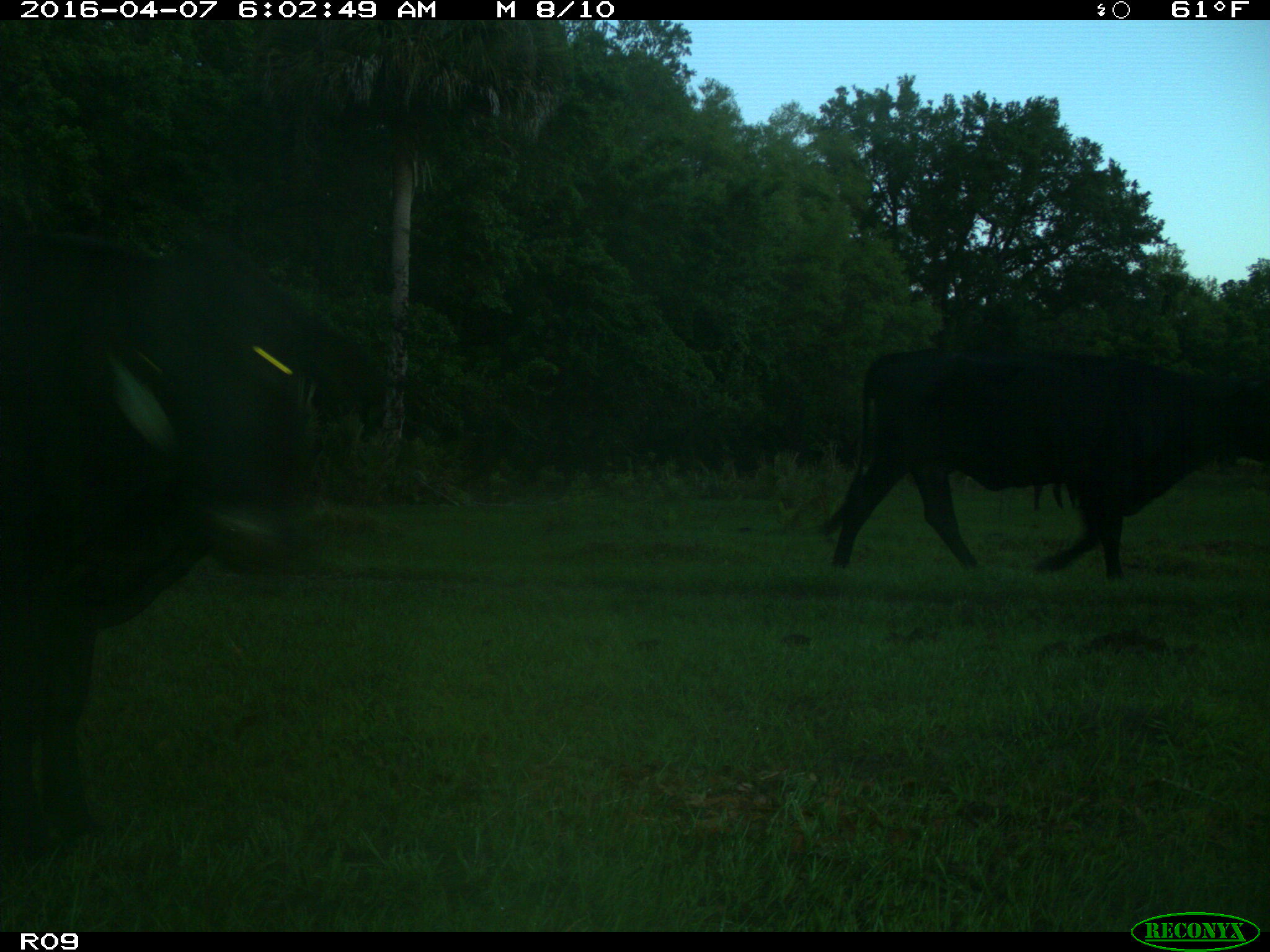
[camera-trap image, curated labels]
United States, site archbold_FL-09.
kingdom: Animalia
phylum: Chordata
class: Mammalia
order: Artiodactyla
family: Bovidae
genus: Bos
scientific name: Bos taurus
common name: domestic cow